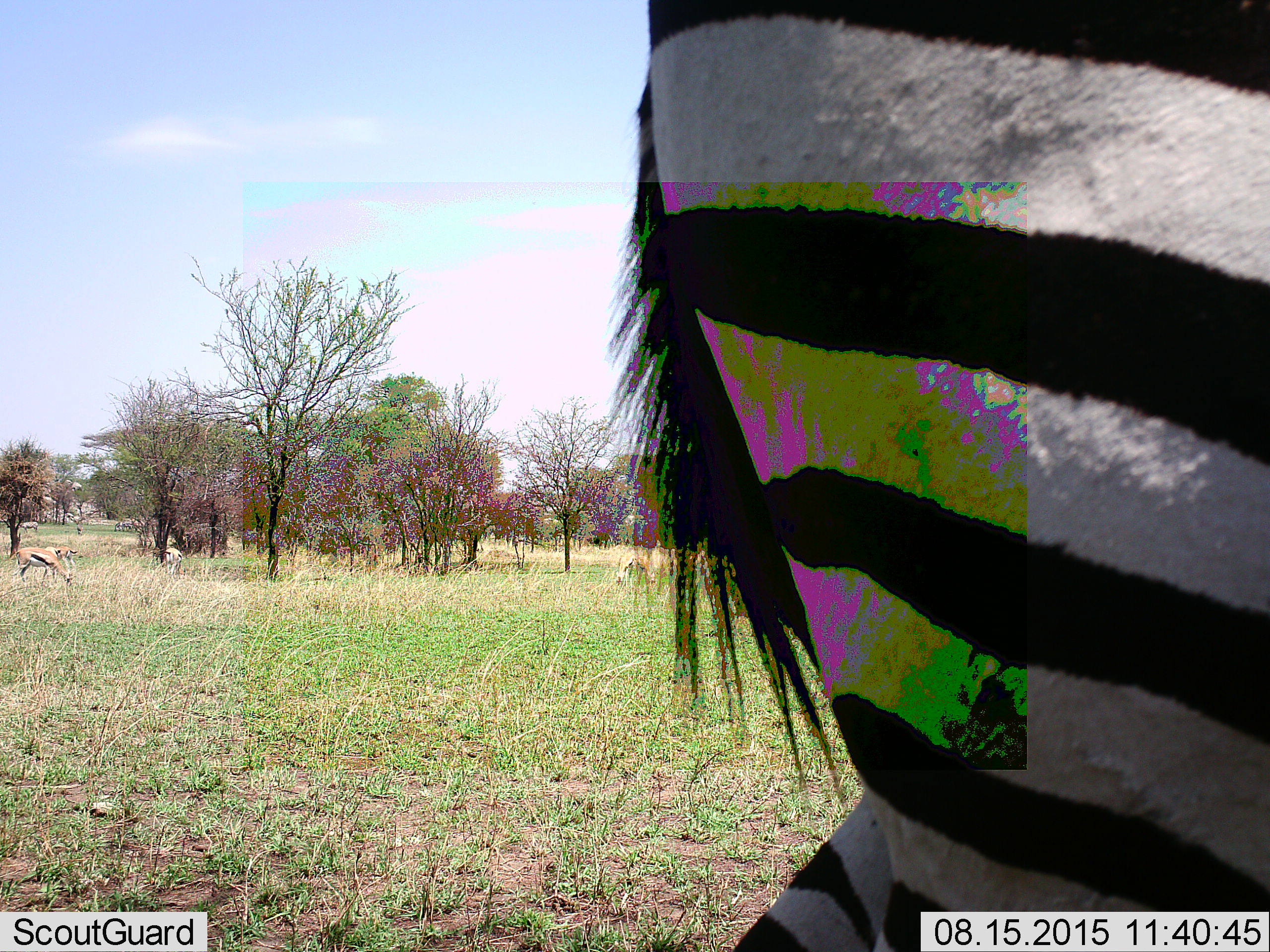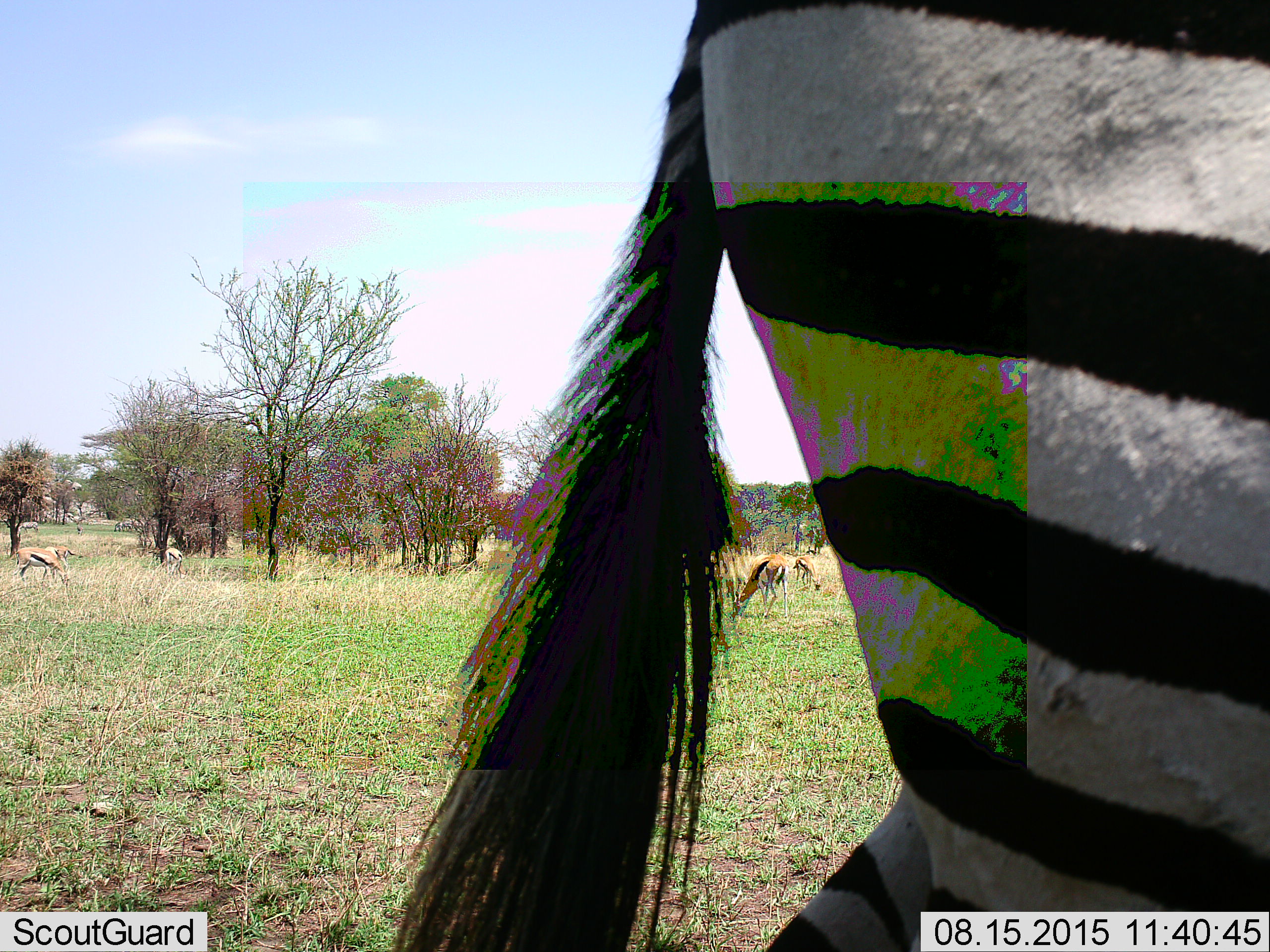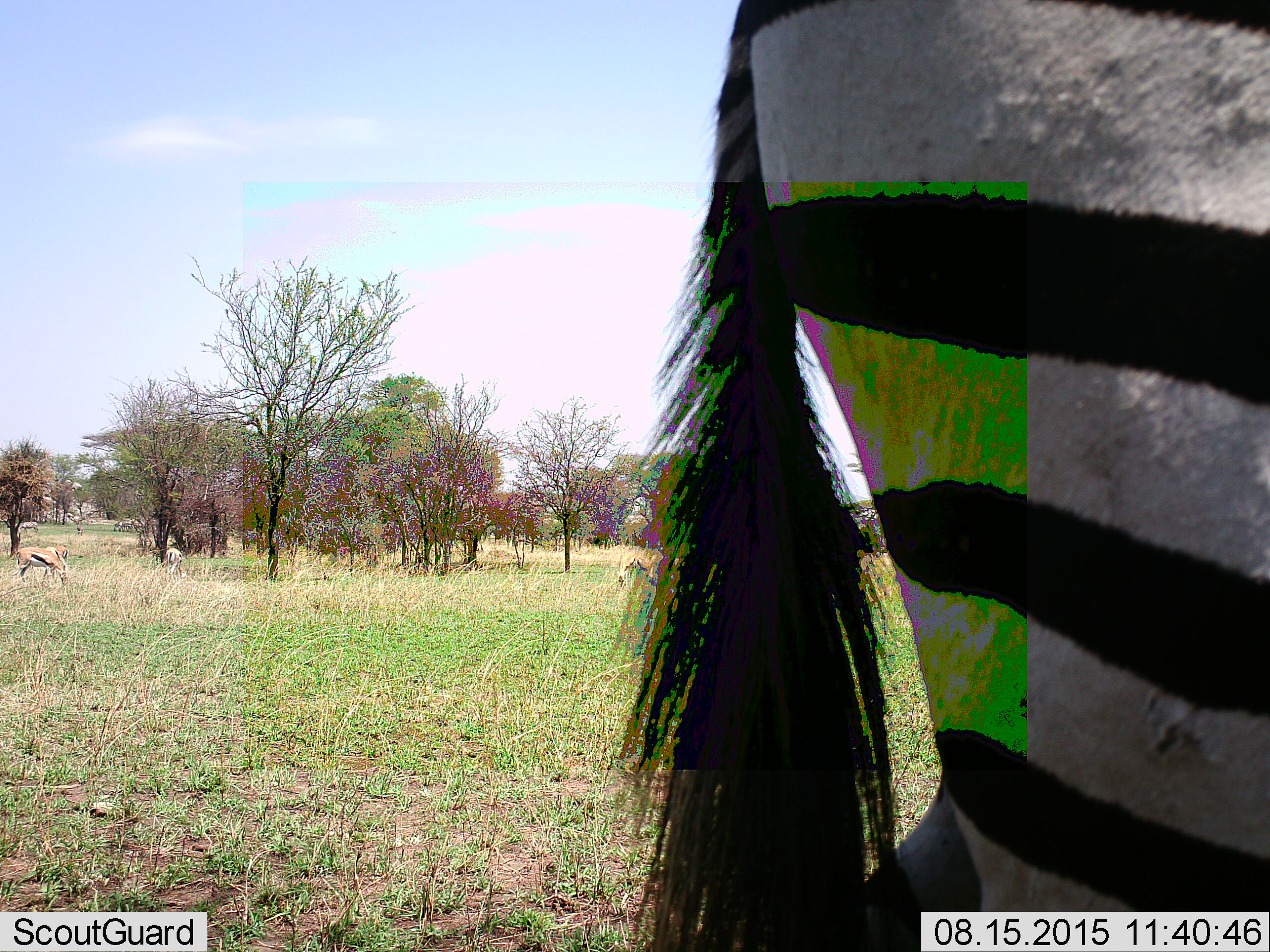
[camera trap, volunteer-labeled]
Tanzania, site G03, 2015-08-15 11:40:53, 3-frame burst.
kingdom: Animalia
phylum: Chordata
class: Mammalia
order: Artiodactyla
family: Bovidae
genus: Eudorcas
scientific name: Eudorcas thomsonii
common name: thomson's gazelle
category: gazellethomsons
Gazellethomsons (thomson's gazelle) (Eudorcas thomsonii), count 5. Behavior (volunteer vote fractions): standing 43%, resting 0%, moving 29%, interacting 0%. Young present (vote fraction): 0%. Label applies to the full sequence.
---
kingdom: Animalia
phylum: Chordata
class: Mammalia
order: Perissodactyla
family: Equidae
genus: Equus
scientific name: Equus quagga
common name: plains zebra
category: zebra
Zebra (plains zebra) (Equus quagga), count 1. Behavior (volunteer vote fractions): standing 56%, resting 0%, moving 62%, interacting 0%. Young present (vote fraction): 0%. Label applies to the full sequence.